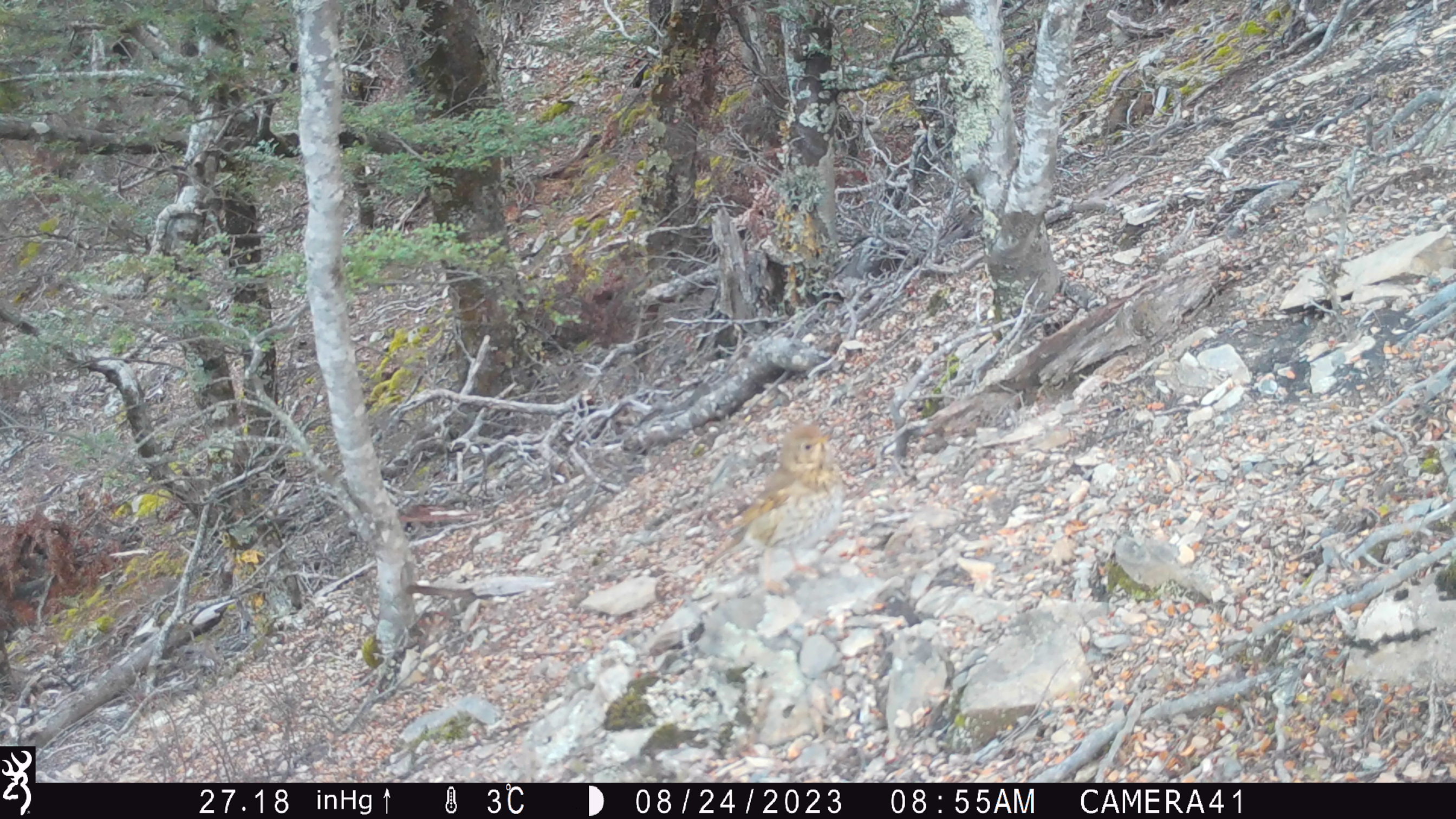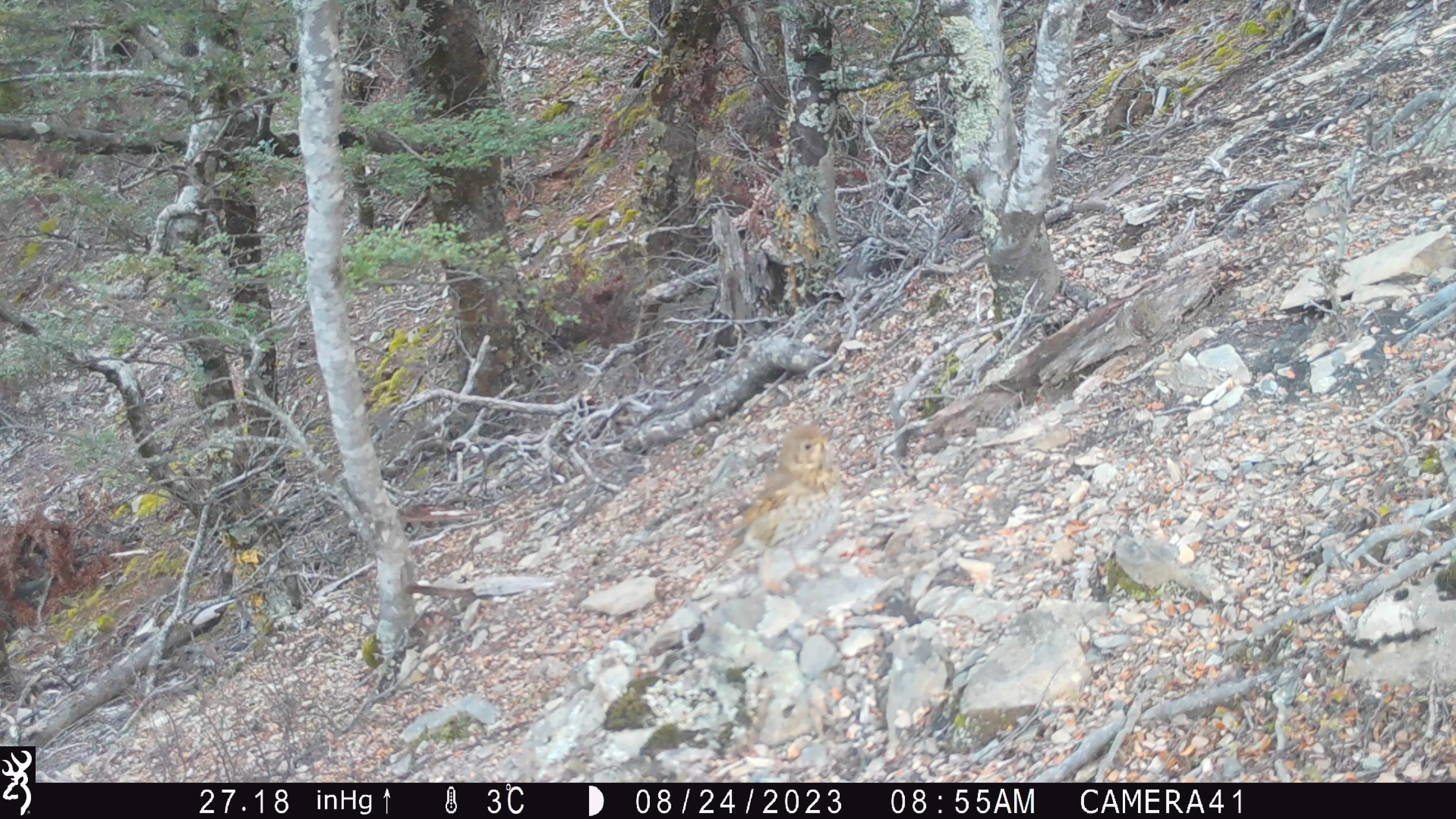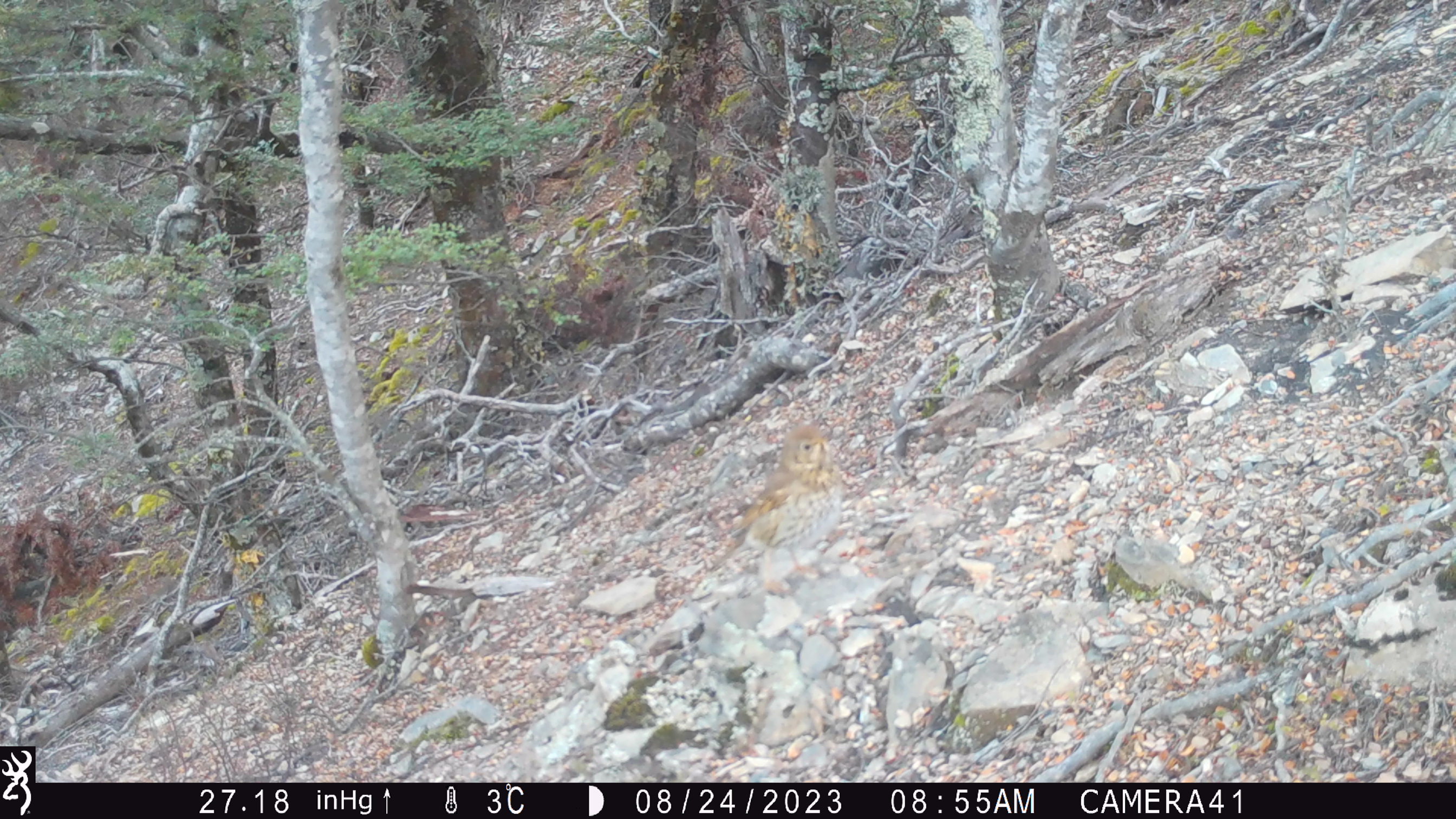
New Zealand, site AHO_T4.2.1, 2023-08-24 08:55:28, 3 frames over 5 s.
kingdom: Animalia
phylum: Chordata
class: Aves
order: Passeriformes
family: Turdidae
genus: Turdus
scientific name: Turdus philomelos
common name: song thrush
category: thrush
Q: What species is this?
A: Thrush (song thrush) (Turdus philomelos).